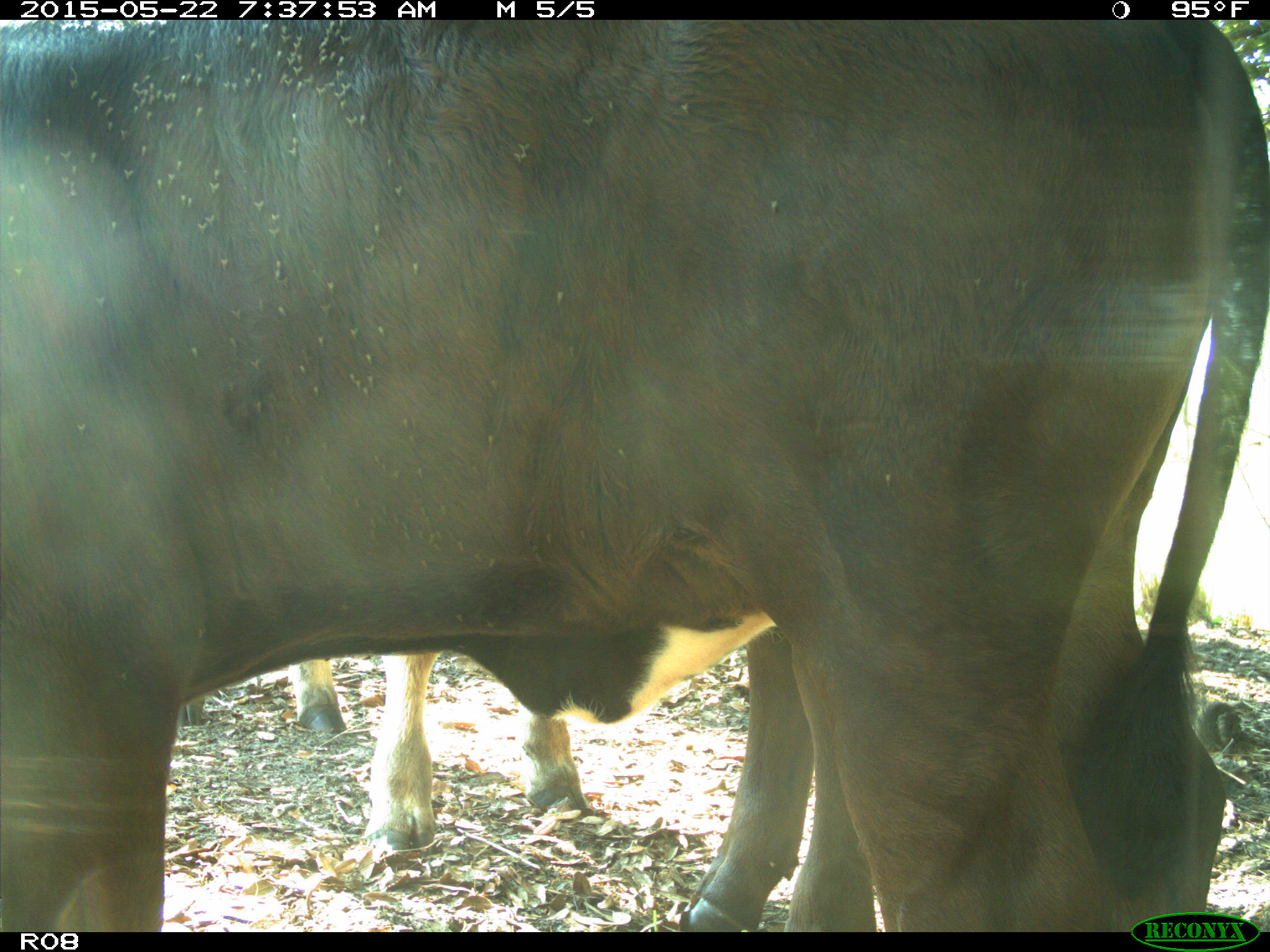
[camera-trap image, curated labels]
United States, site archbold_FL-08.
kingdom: Animalia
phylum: Chordata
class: Mammalia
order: Artiodactyla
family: Bovidae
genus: Bos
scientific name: Bos taurus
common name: domestic cow